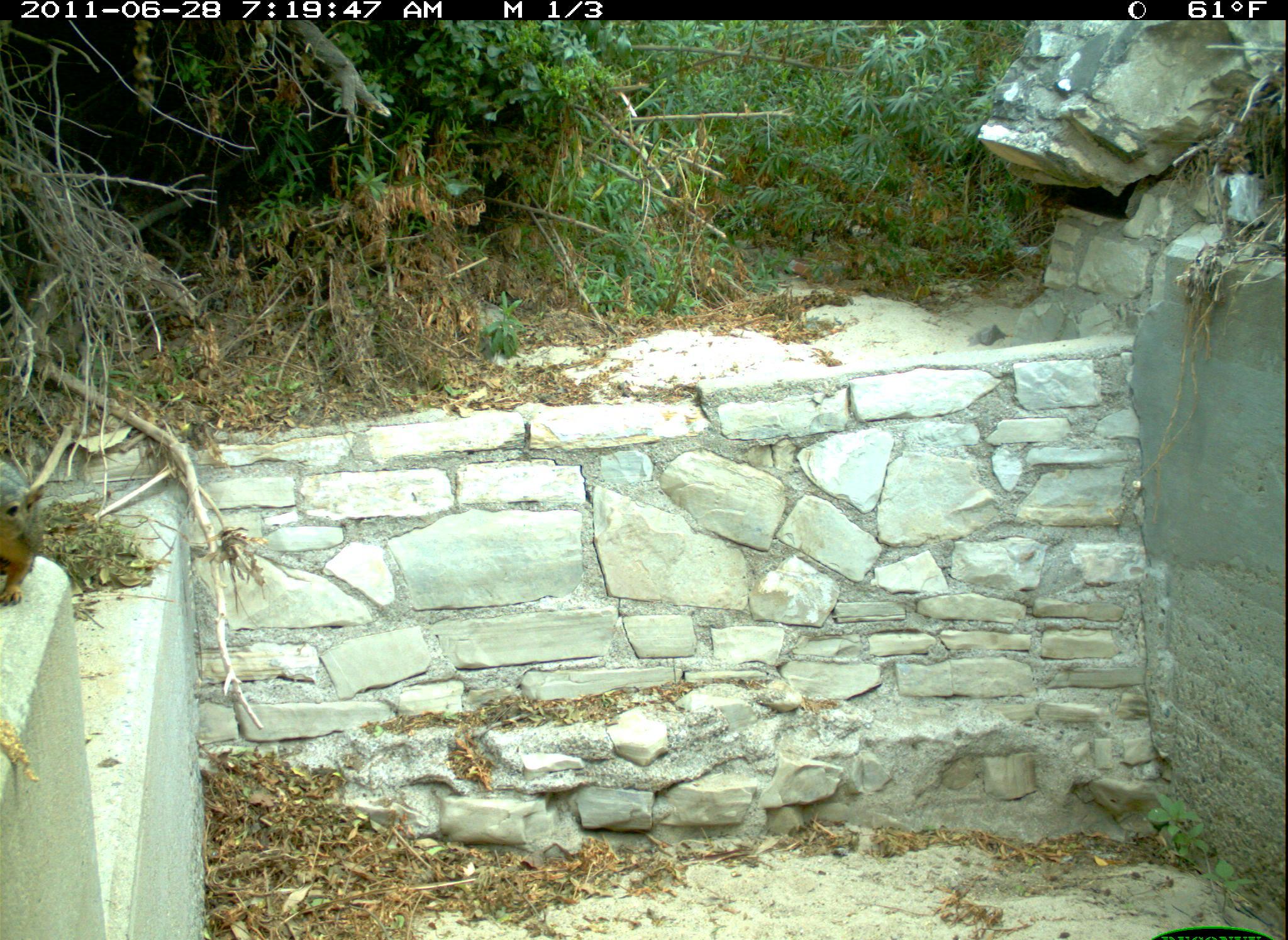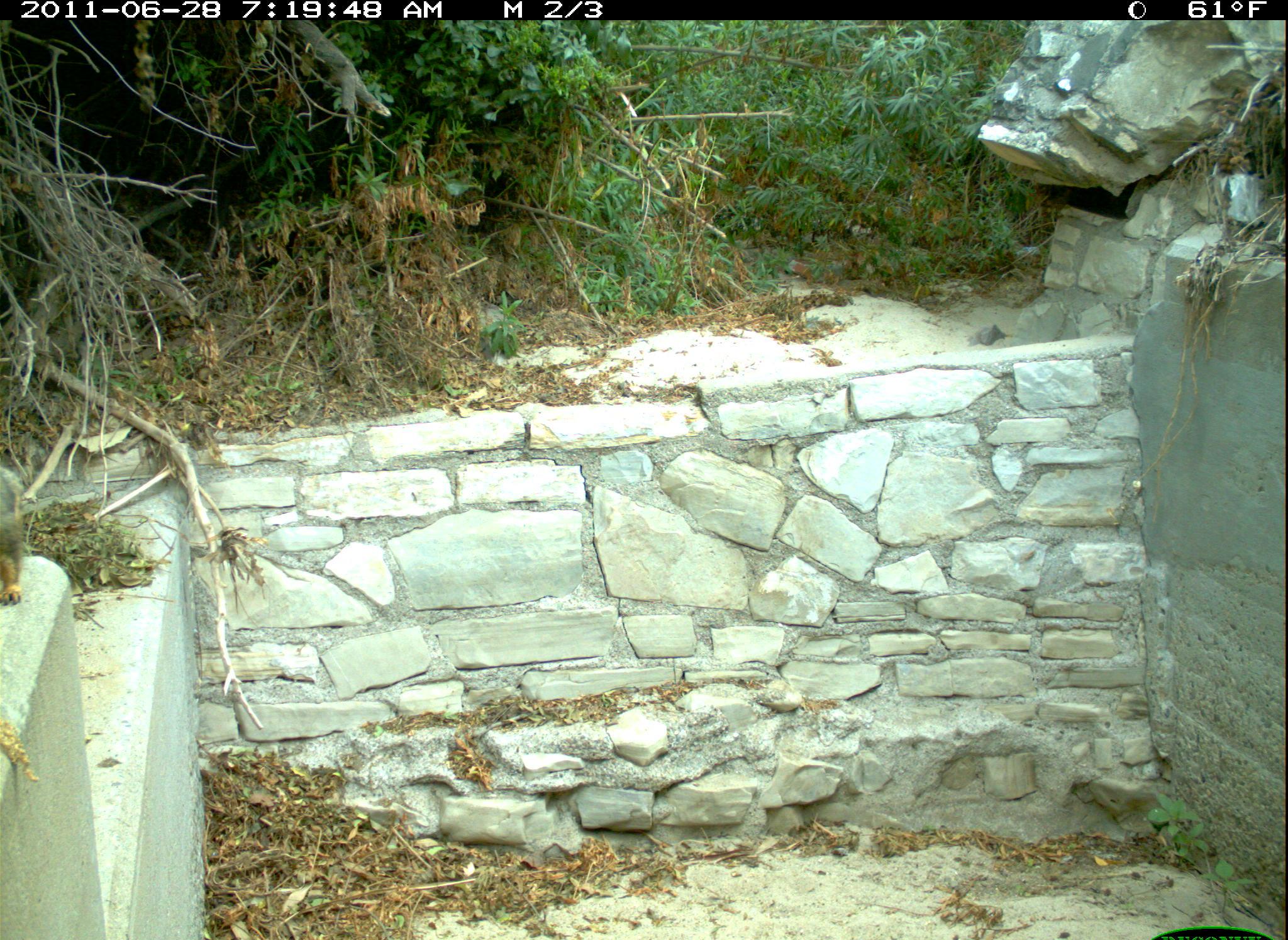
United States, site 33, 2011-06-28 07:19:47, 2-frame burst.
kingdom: Animalia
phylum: Chordata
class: Mammalia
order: Rodentia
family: Sciuridae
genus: Sciurus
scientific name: Sciurus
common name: squirrel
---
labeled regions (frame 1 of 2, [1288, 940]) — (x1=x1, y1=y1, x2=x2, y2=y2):
squirrel: (x1=0, y1=449, x2=48, y2=602)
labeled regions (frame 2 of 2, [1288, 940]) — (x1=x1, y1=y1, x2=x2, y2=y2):
squirrel: (x1=0, y1=457, x2=56, y2=641)